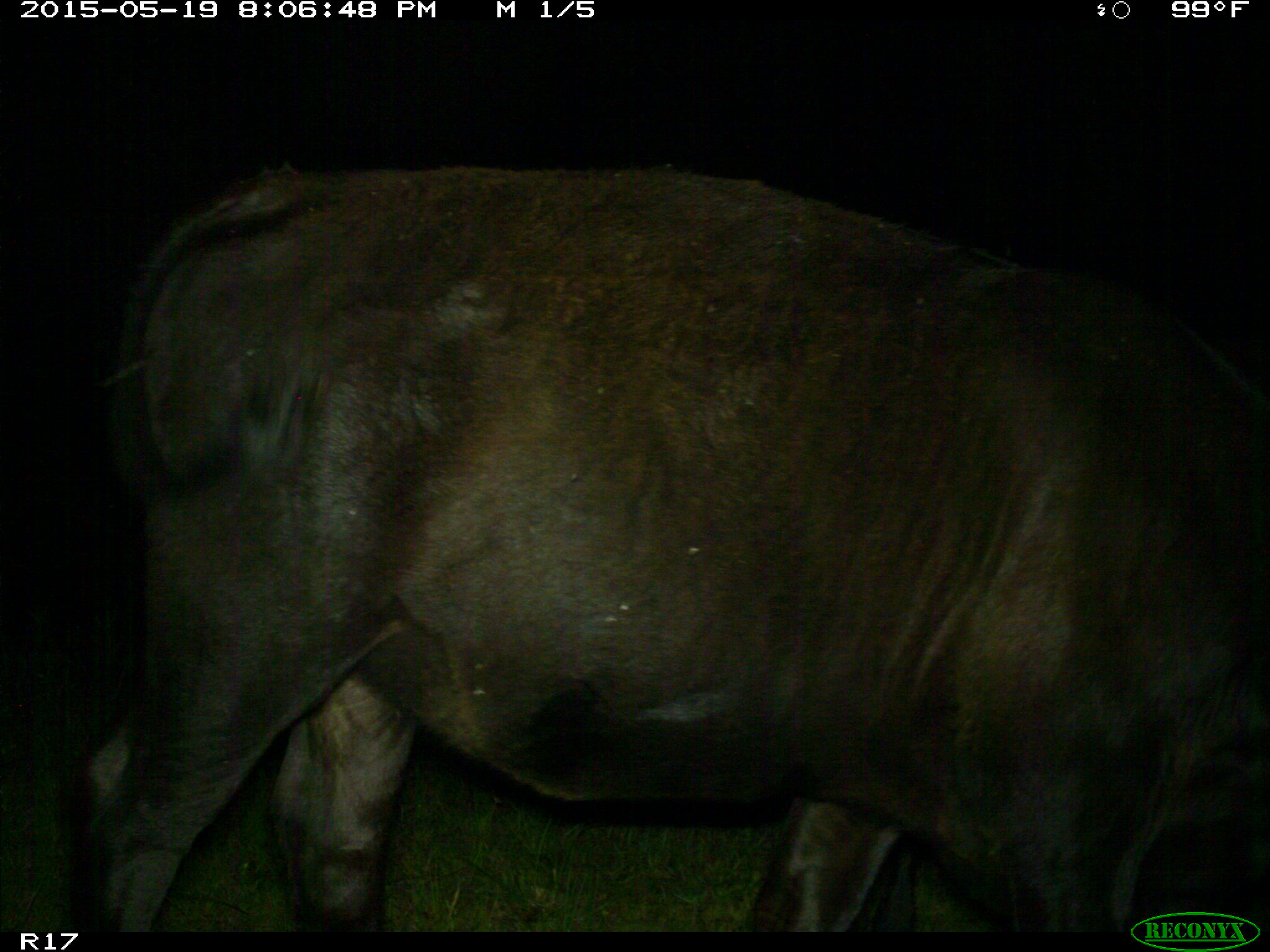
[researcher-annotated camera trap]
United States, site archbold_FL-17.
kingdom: Animalia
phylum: Chordata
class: Mammalia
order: Artiodactyla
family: Bovidae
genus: Bos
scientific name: Bos taurus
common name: domestic cow